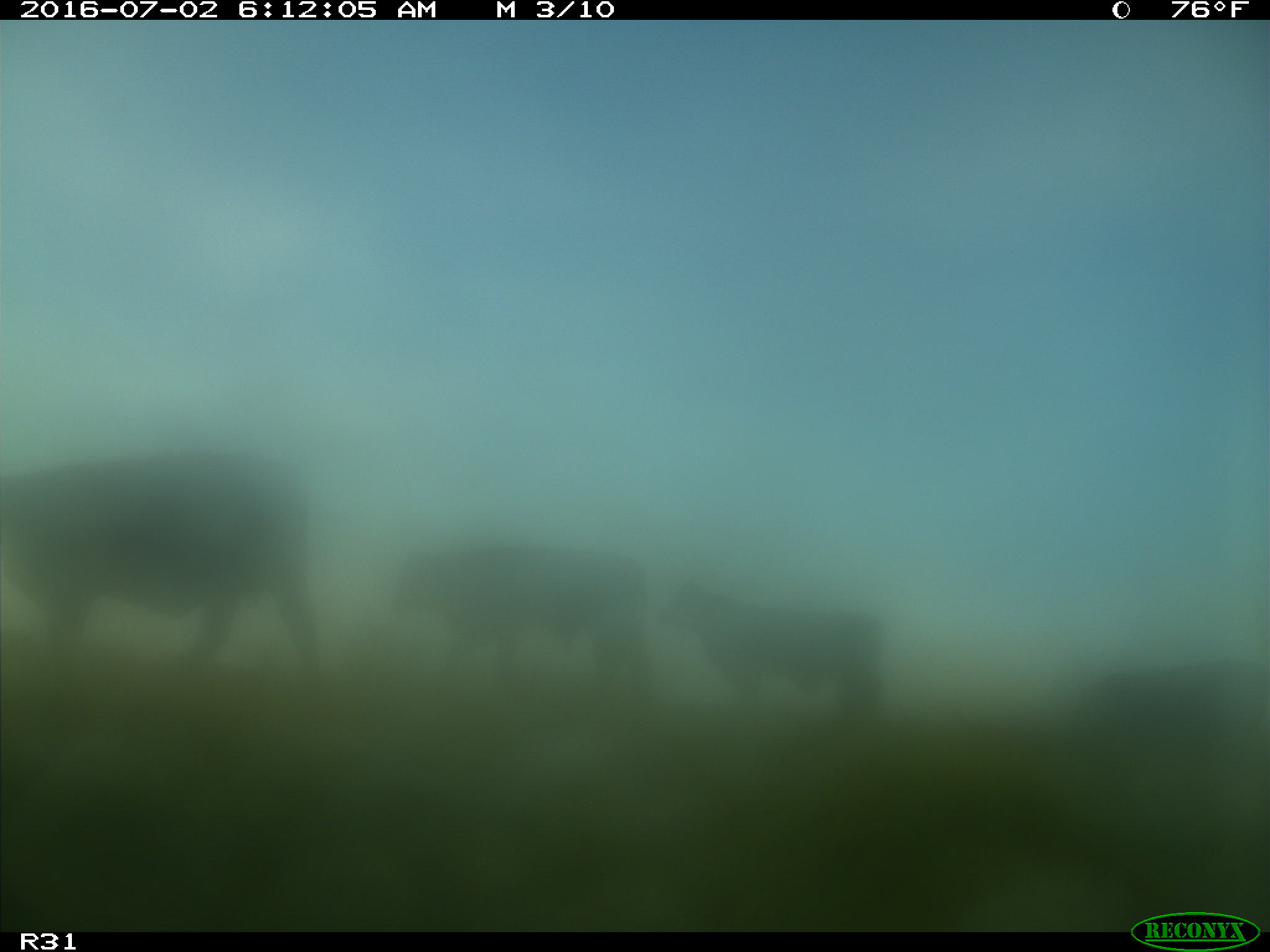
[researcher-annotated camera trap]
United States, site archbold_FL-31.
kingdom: Animalia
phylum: Chordata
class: Mammalia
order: Artiodactyla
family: Bovidae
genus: Bos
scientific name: Bos taurus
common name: domestic cow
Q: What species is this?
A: Bos taurus (domestic cow).